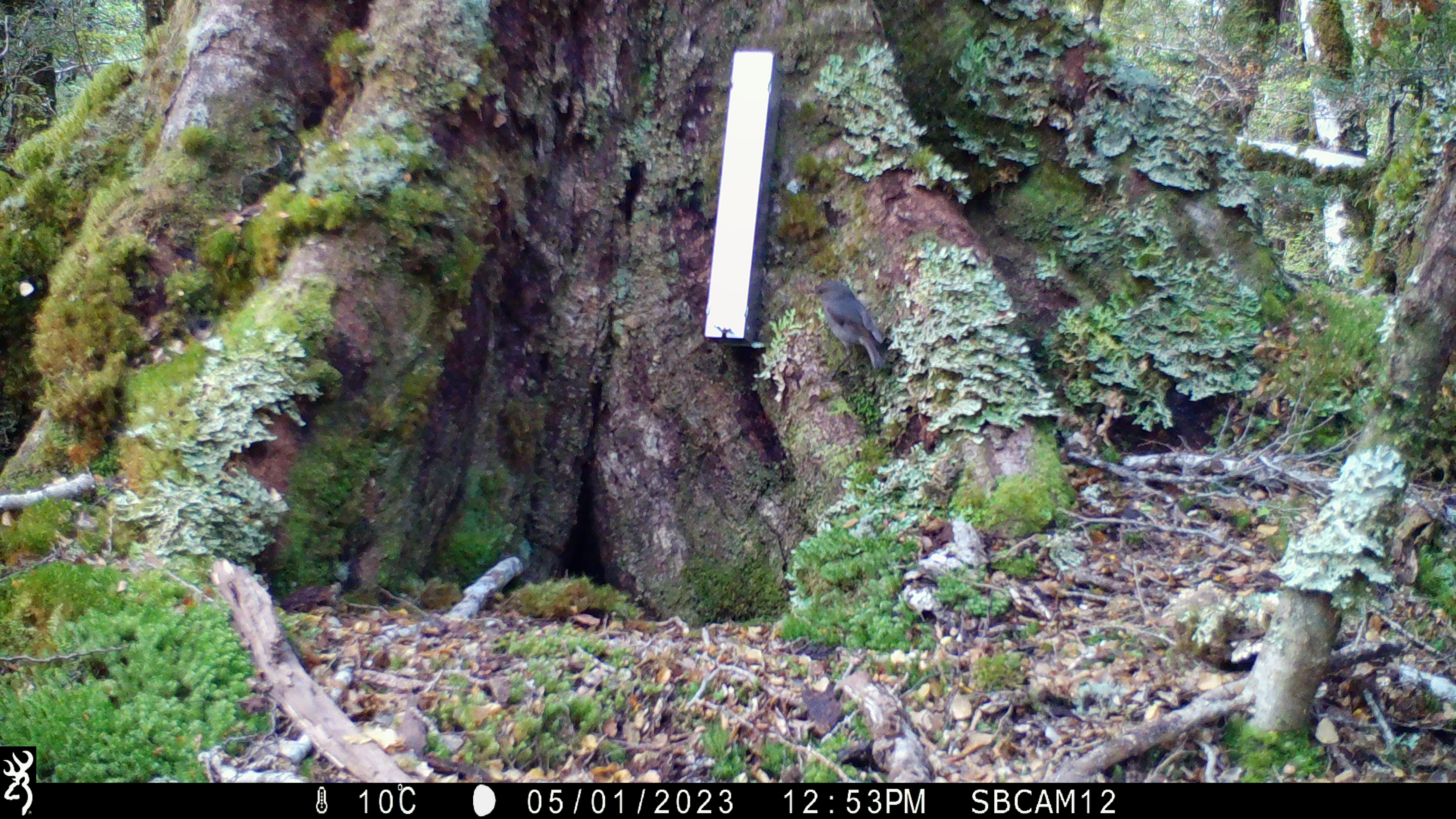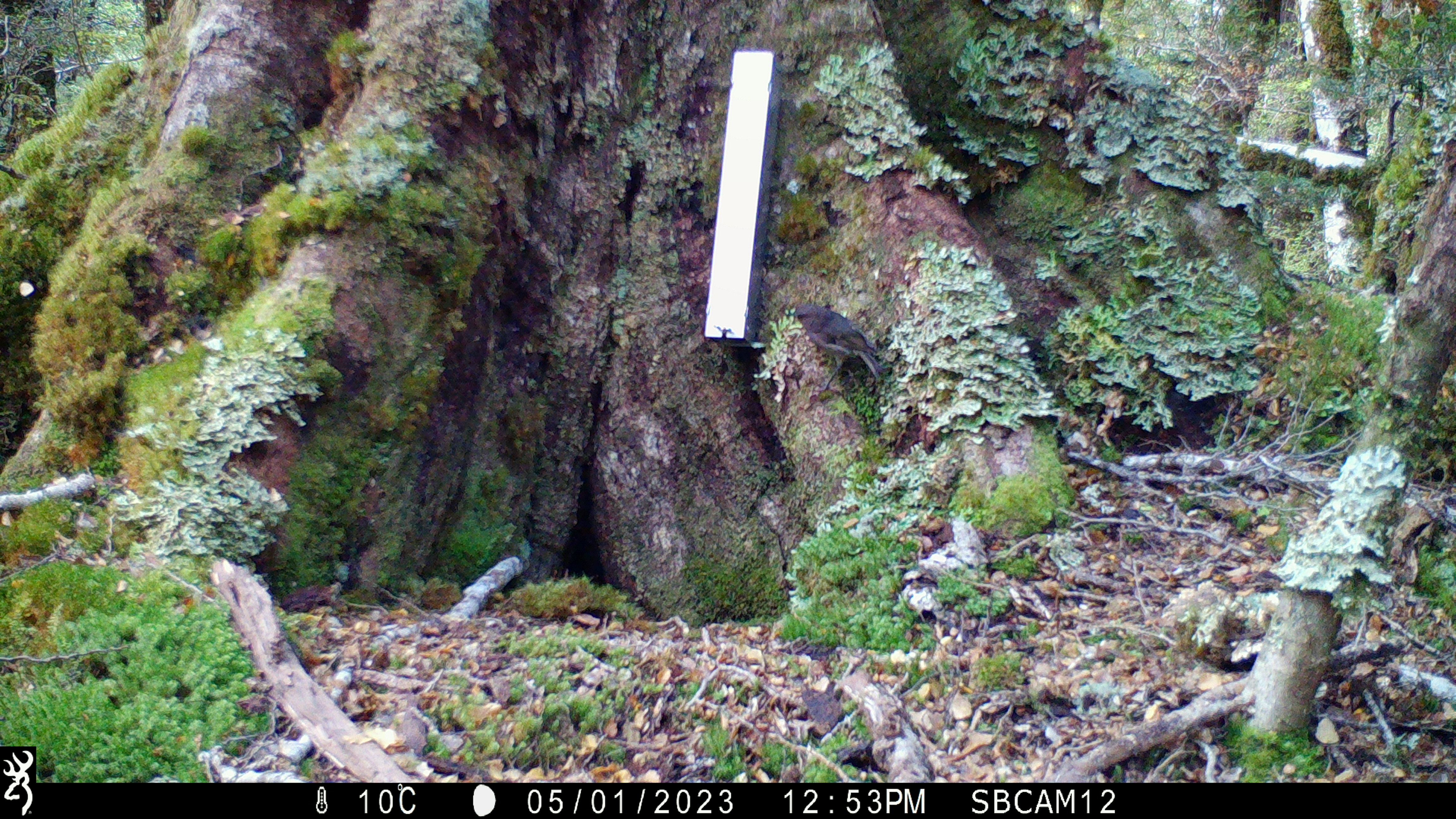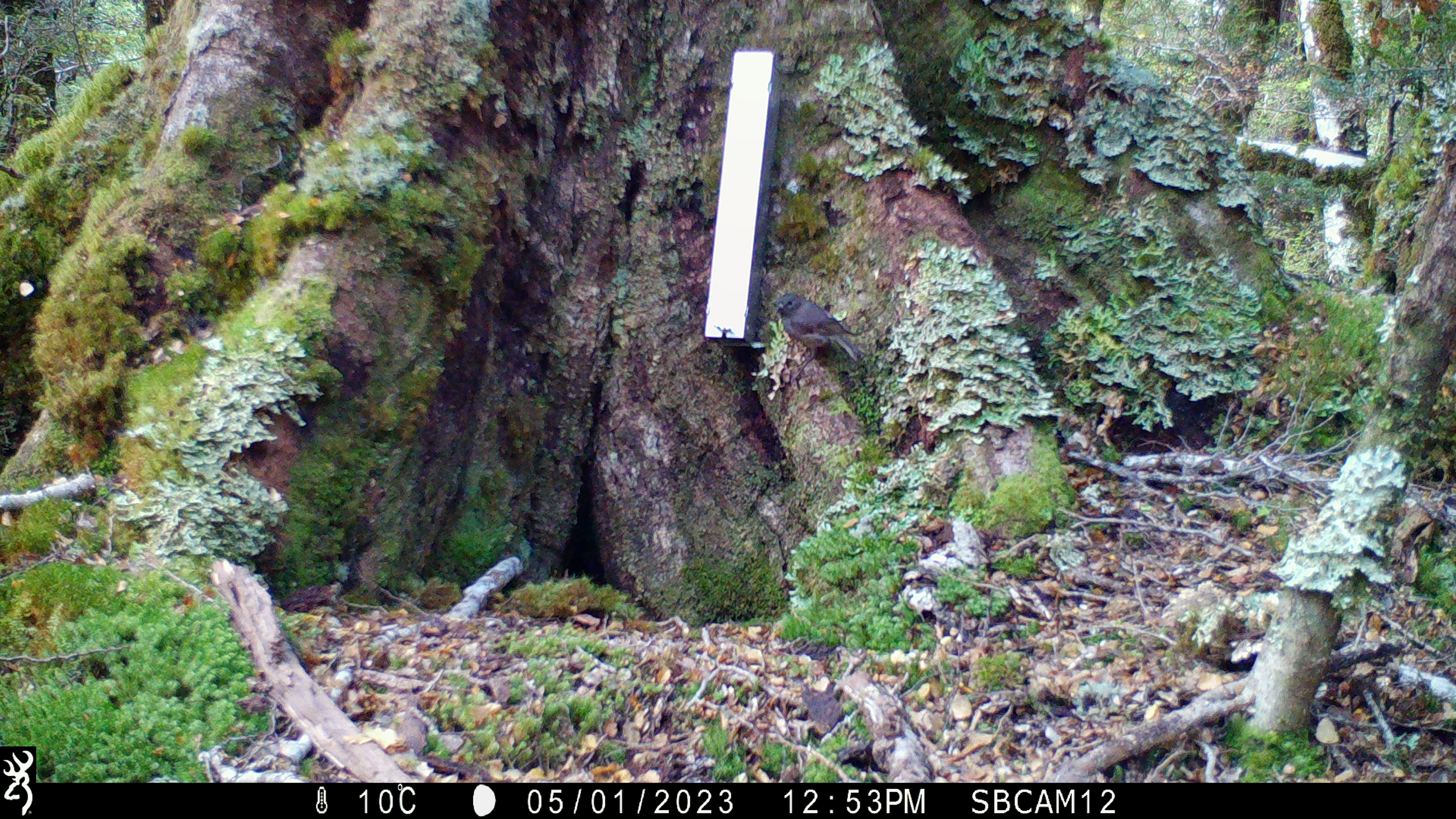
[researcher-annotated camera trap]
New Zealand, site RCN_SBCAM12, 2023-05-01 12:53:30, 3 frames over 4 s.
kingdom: Animalia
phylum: Chordata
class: Aves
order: Passeriformes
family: Petroicidae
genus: Petroica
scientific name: Petroica australis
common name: new zealand robin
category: robin